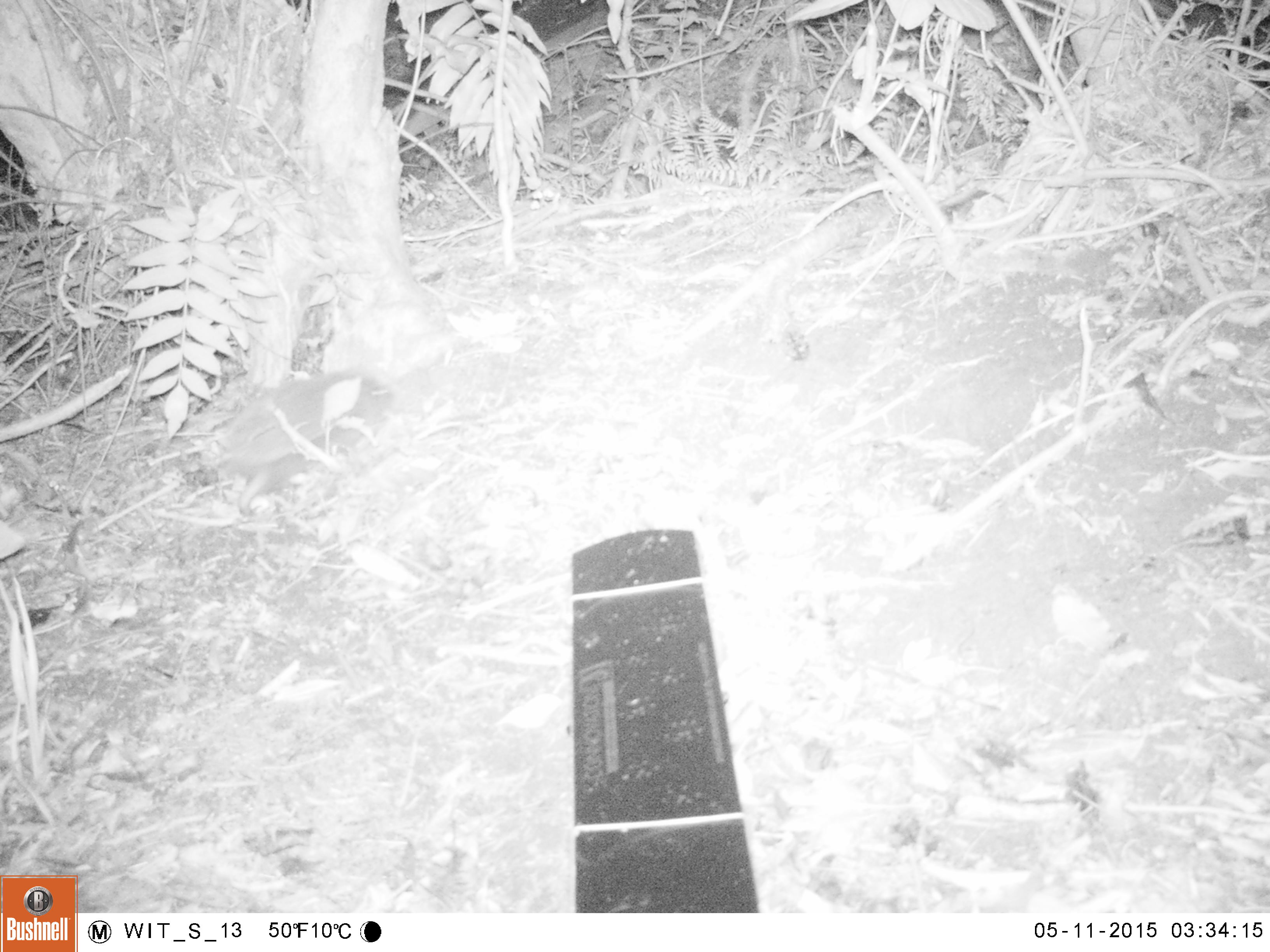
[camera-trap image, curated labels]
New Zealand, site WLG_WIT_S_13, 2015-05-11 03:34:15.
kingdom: Animalia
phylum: Chordata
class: Mammalia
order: Eulipotyphla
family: Erinaceidae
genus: Erinaceus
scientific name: Erinaceus europaeus europaeus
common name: european hedgehog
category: hedgehog